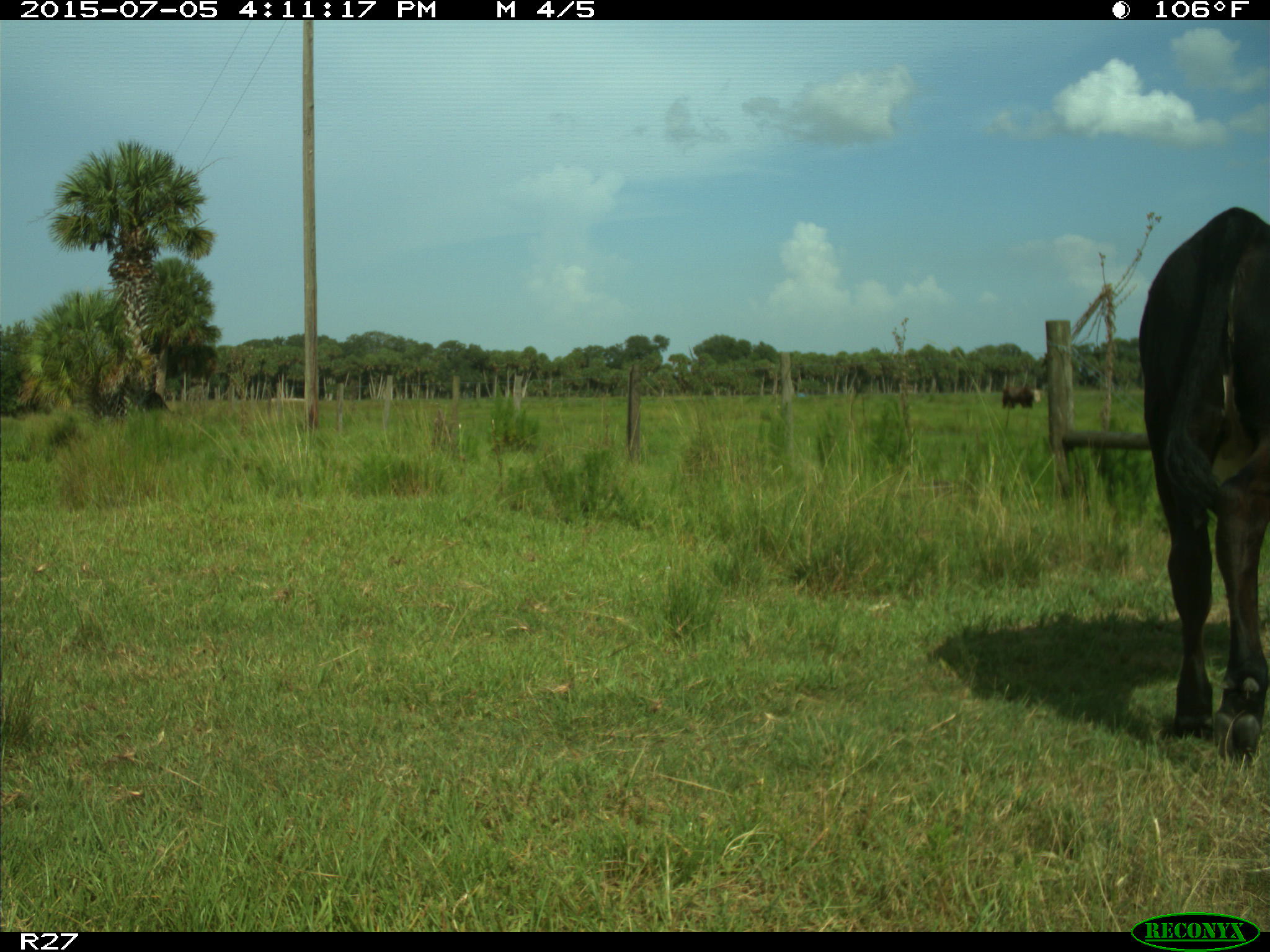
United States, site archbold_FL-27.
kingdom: Animalia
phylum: Chordata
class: Mammalia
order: Artiodactyla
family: Bovidae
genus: Bos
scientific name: Bos taurus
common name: domestic cow